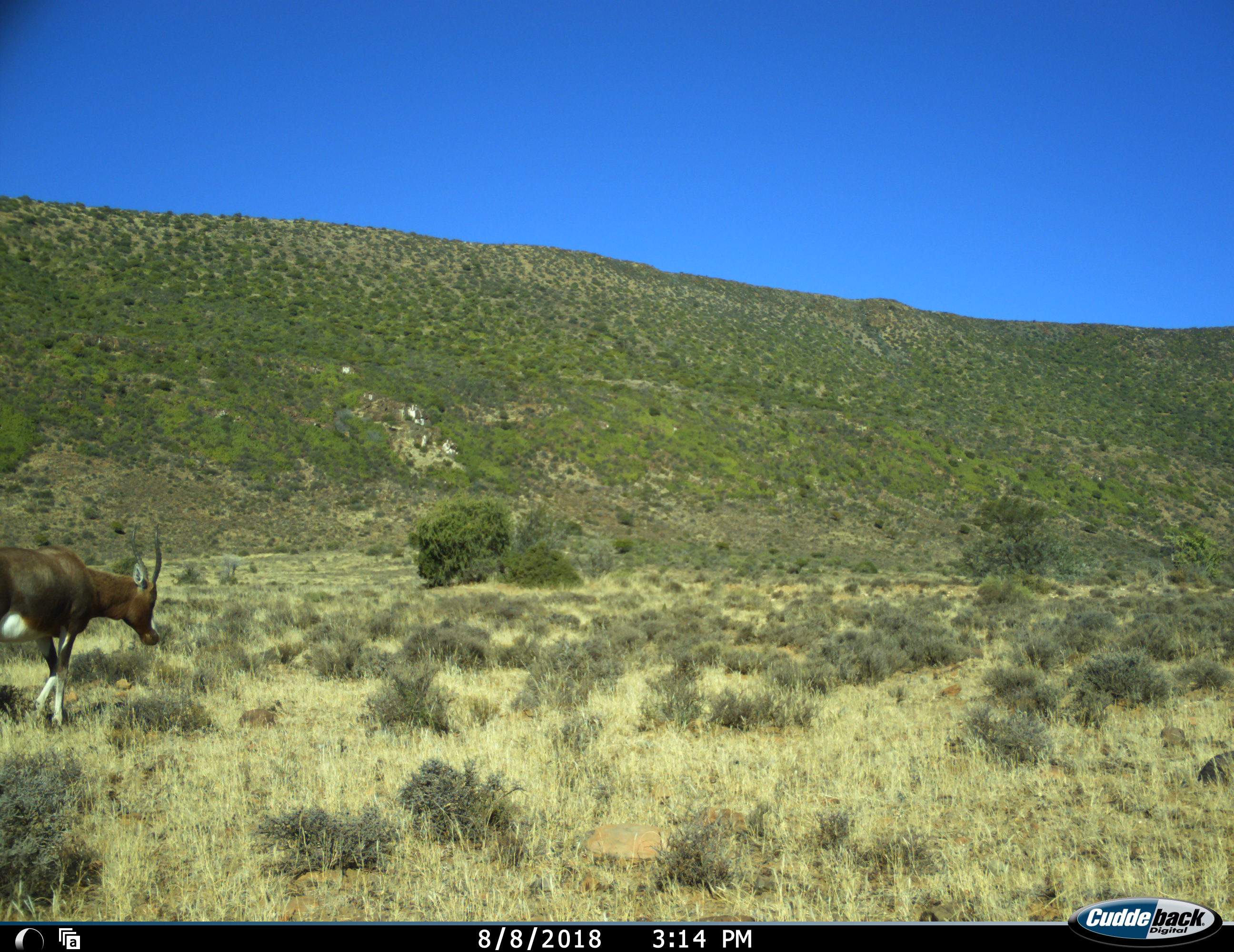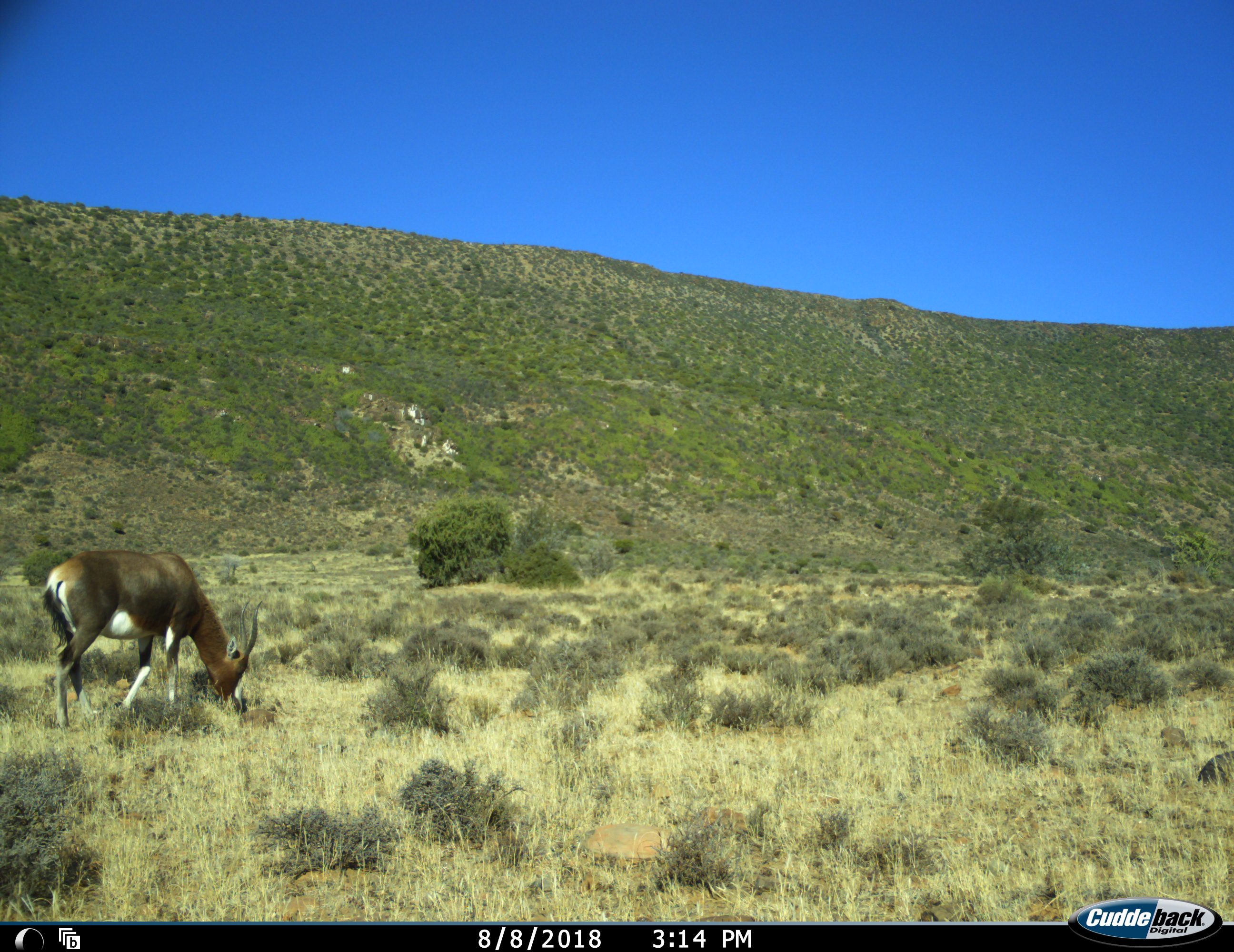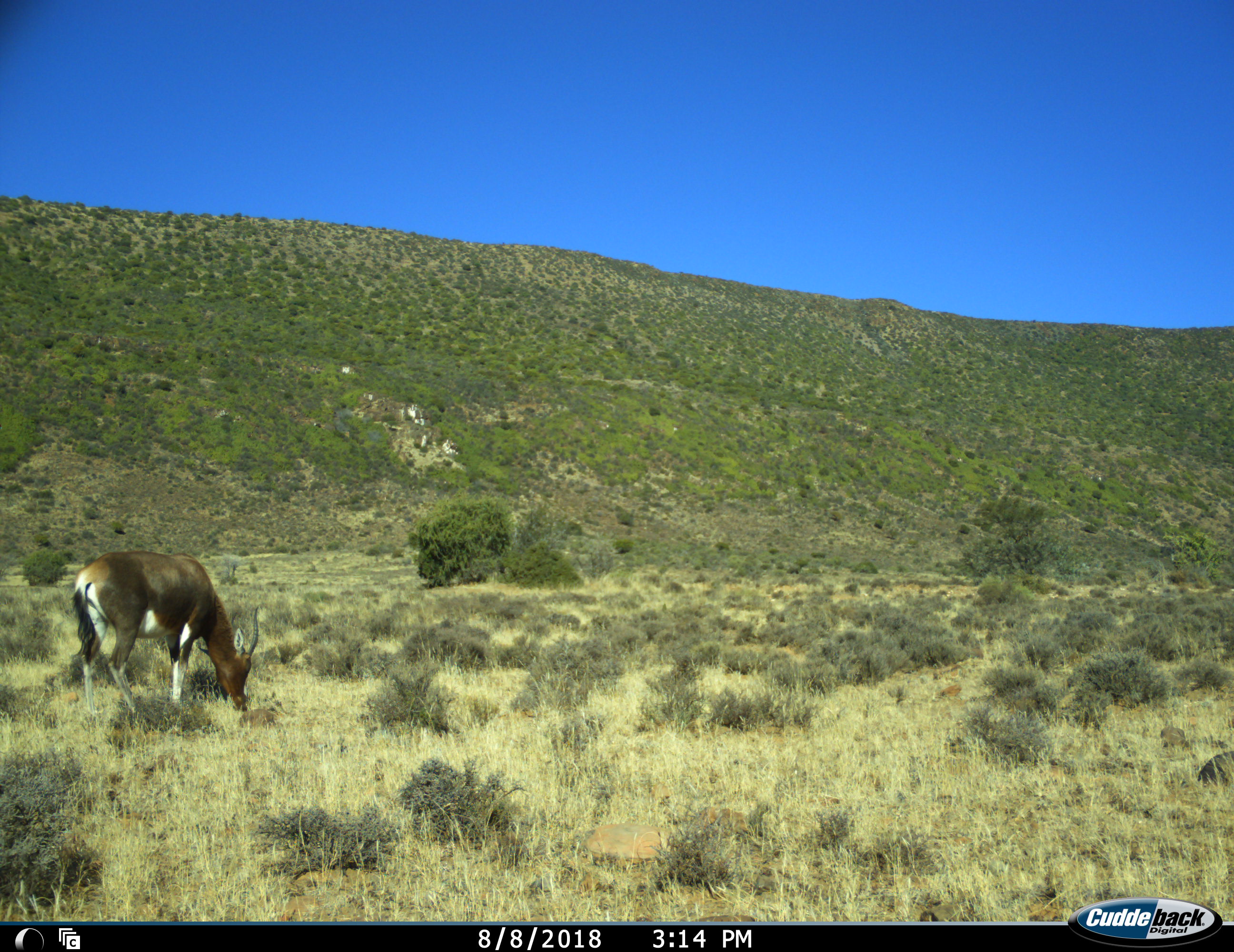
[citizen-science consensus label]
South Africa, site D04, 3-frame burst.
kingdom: Animalia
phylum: Chordata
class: Mammalia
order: Artiodactyla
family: Bovidae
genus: Damaliscus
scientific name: Damaliscus pygargus phillipsi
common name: blesbok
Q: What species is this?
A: Blesbok (Damaliscus pygargus phillipsi).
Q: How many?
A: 1.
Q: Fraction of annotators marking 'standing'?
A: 11%.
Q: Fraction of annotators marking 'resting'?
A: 0%.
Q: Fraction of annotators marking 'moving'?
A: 78%.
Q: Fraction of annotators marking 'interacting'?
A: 0%.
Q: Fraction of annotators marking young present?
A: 0%.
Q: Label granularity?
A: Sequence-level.